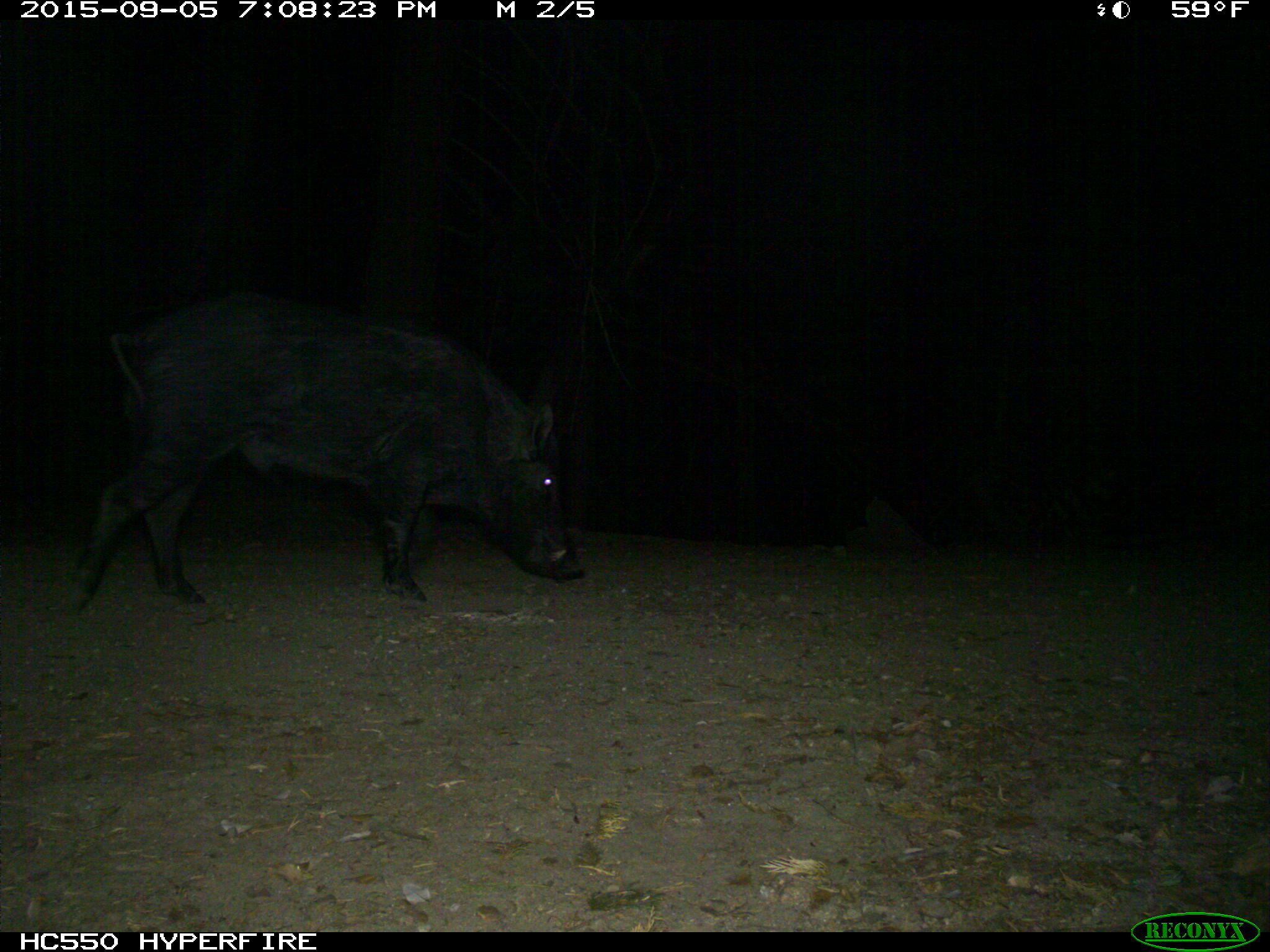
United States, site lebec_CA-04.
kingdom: Animalia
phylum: Chordata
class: Mammalia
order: Artiodactyla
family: Suidae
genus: Sus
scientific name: Sus scrofa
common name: wild boar